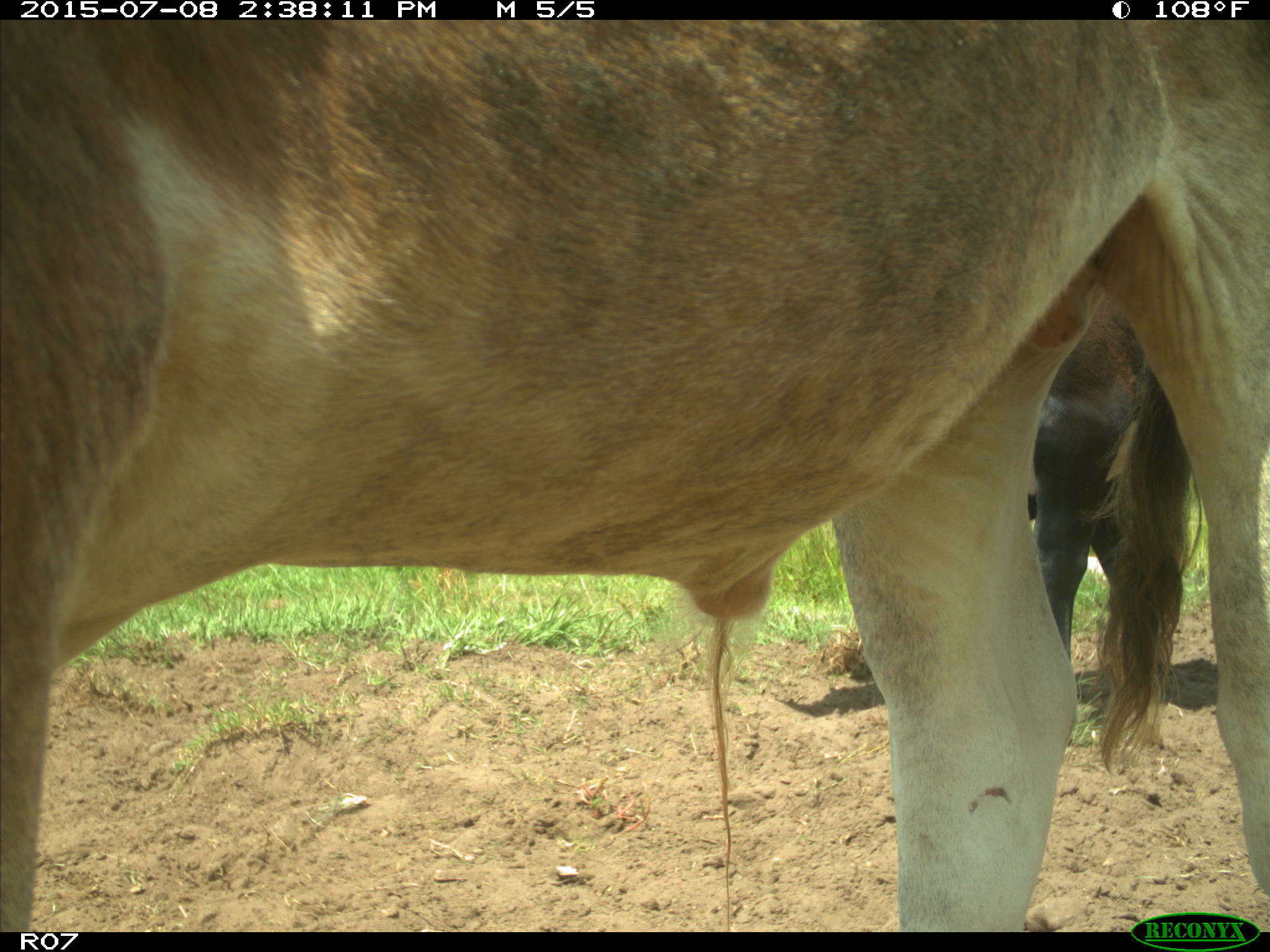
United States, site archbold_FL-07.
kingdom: Animalia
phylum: Chordata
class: Mammalia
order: Artiodactyla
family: Bovidae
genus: Bos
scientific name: Bos taurus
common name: domestic cow